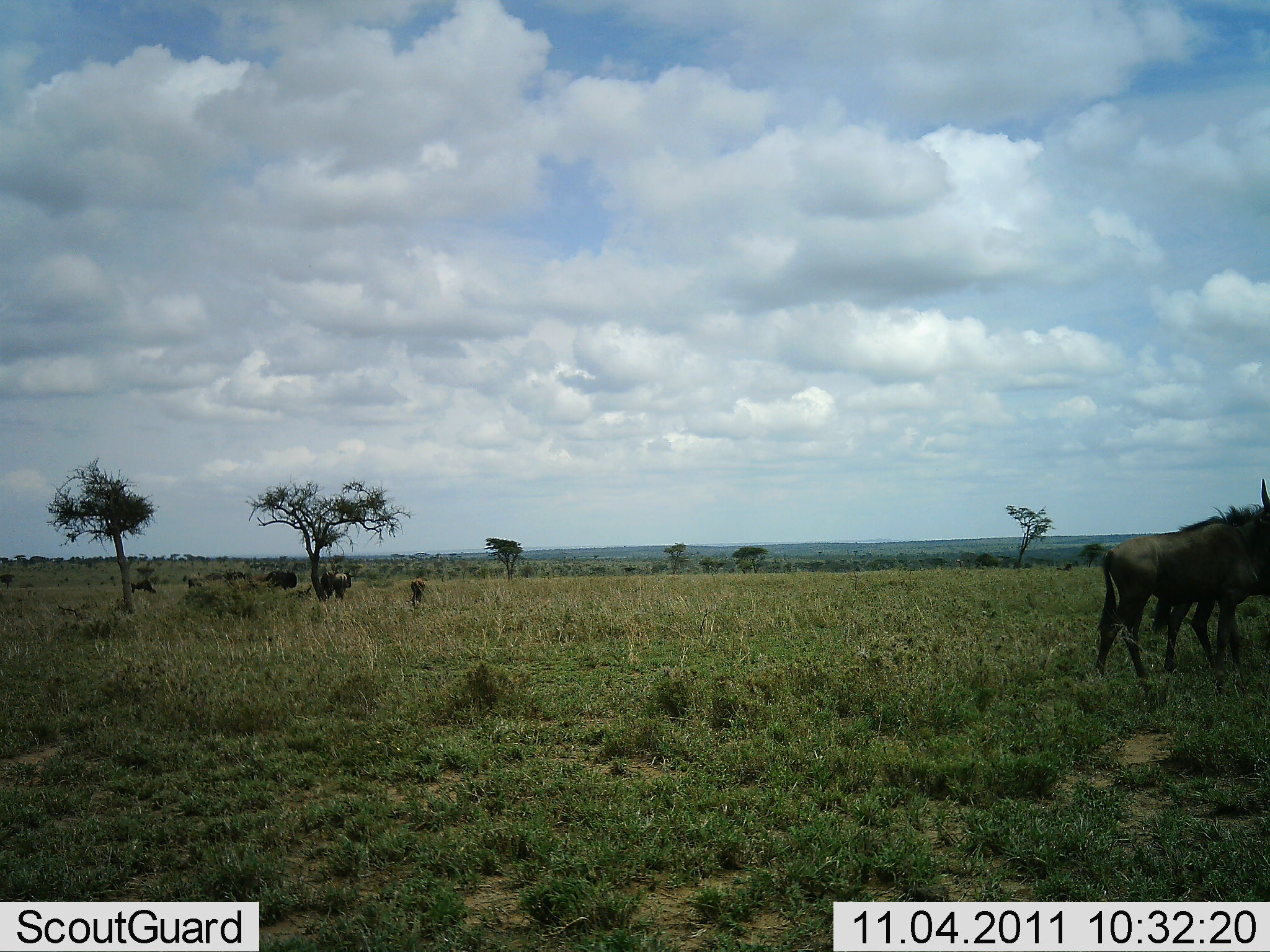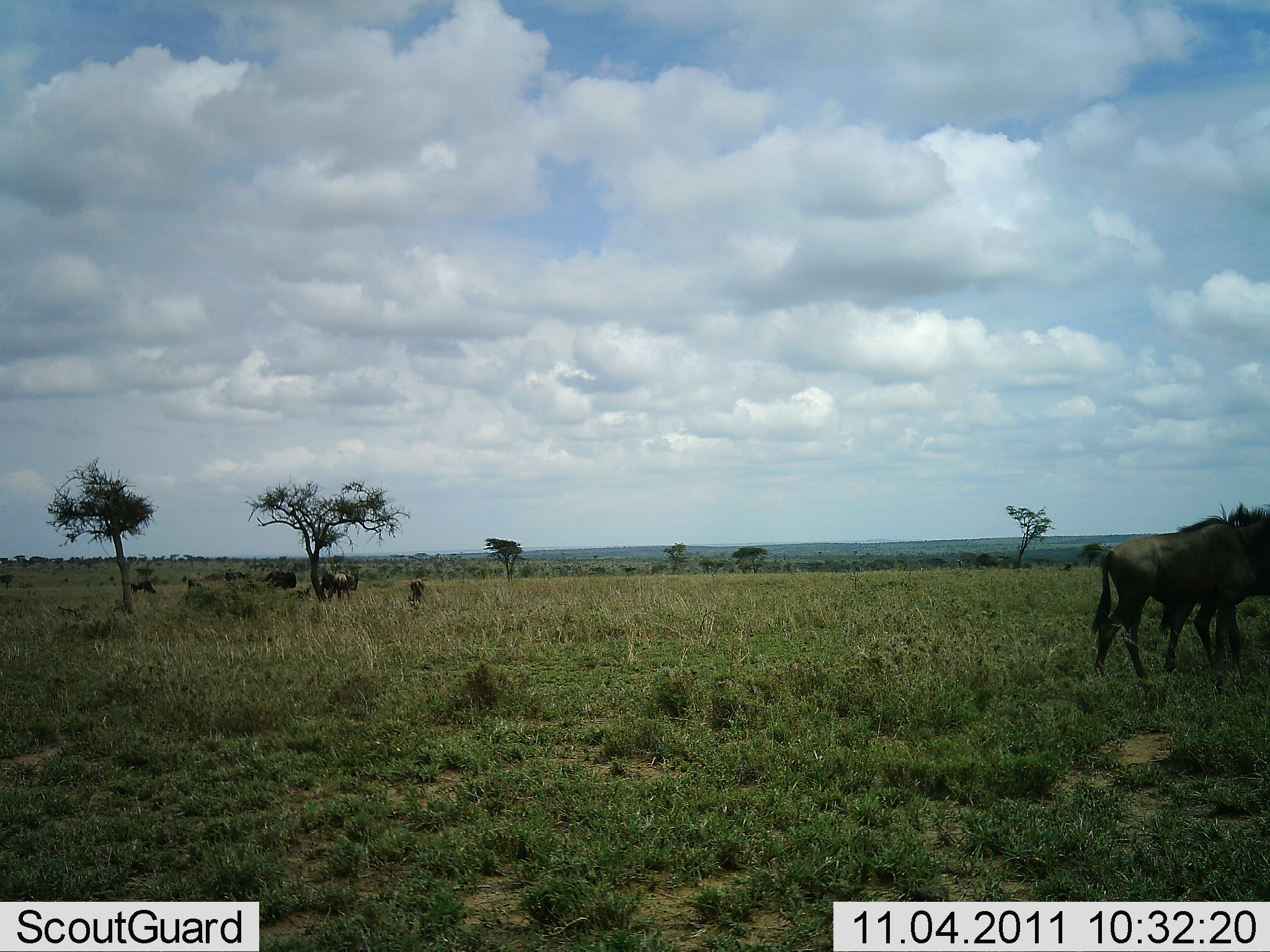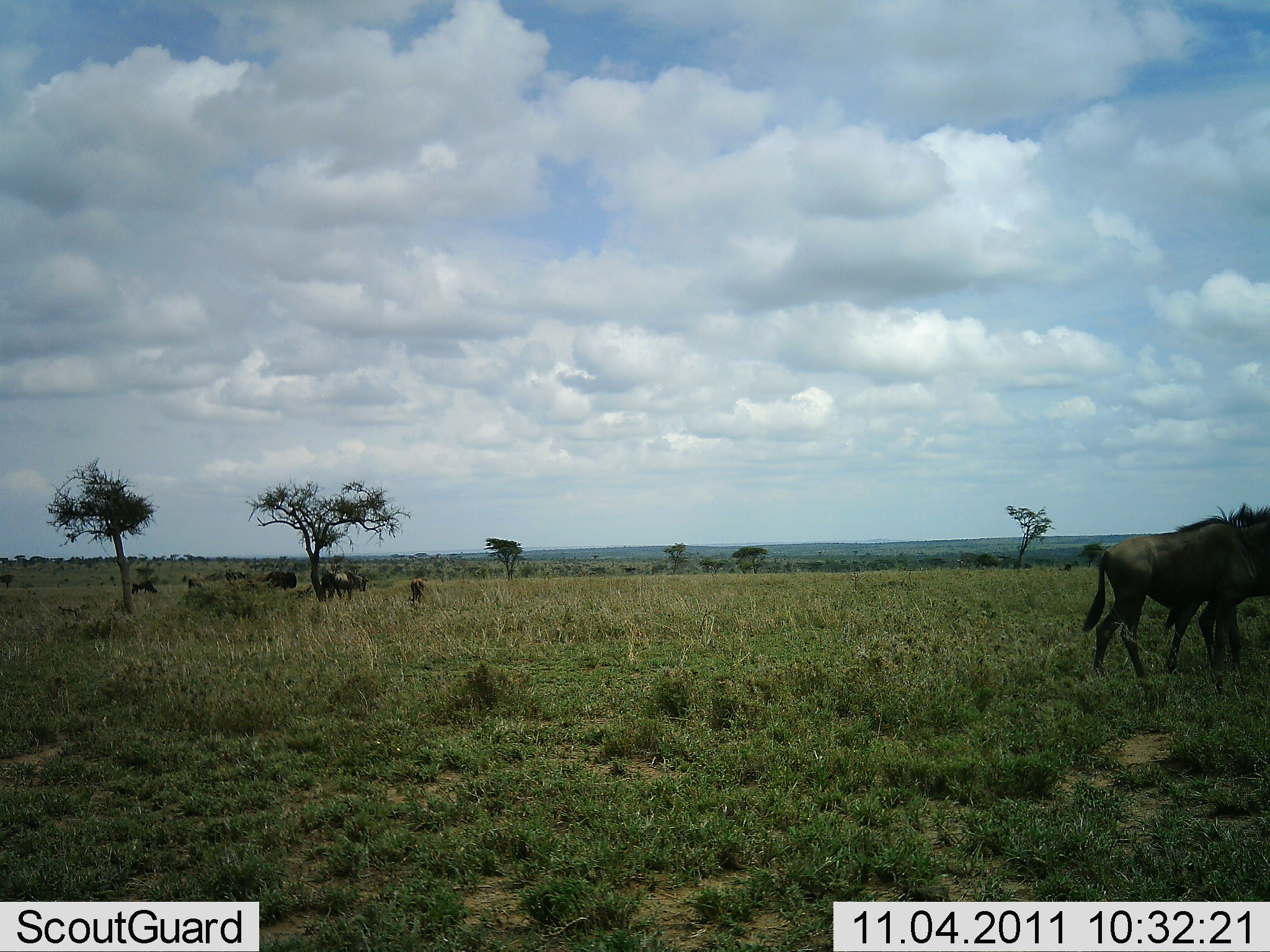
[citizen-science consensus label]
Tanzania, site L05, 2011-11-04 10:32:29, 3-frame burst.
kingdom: Animalia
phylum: Chordata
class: Mammalia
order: Artiodactyla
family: Bovidae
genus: Connochaetes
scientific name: Connochaetes taurinus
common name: blue wildebeest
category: wildebeest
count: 6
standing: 67%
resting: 17%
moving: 25%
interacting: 0%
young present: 0%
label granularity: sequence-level